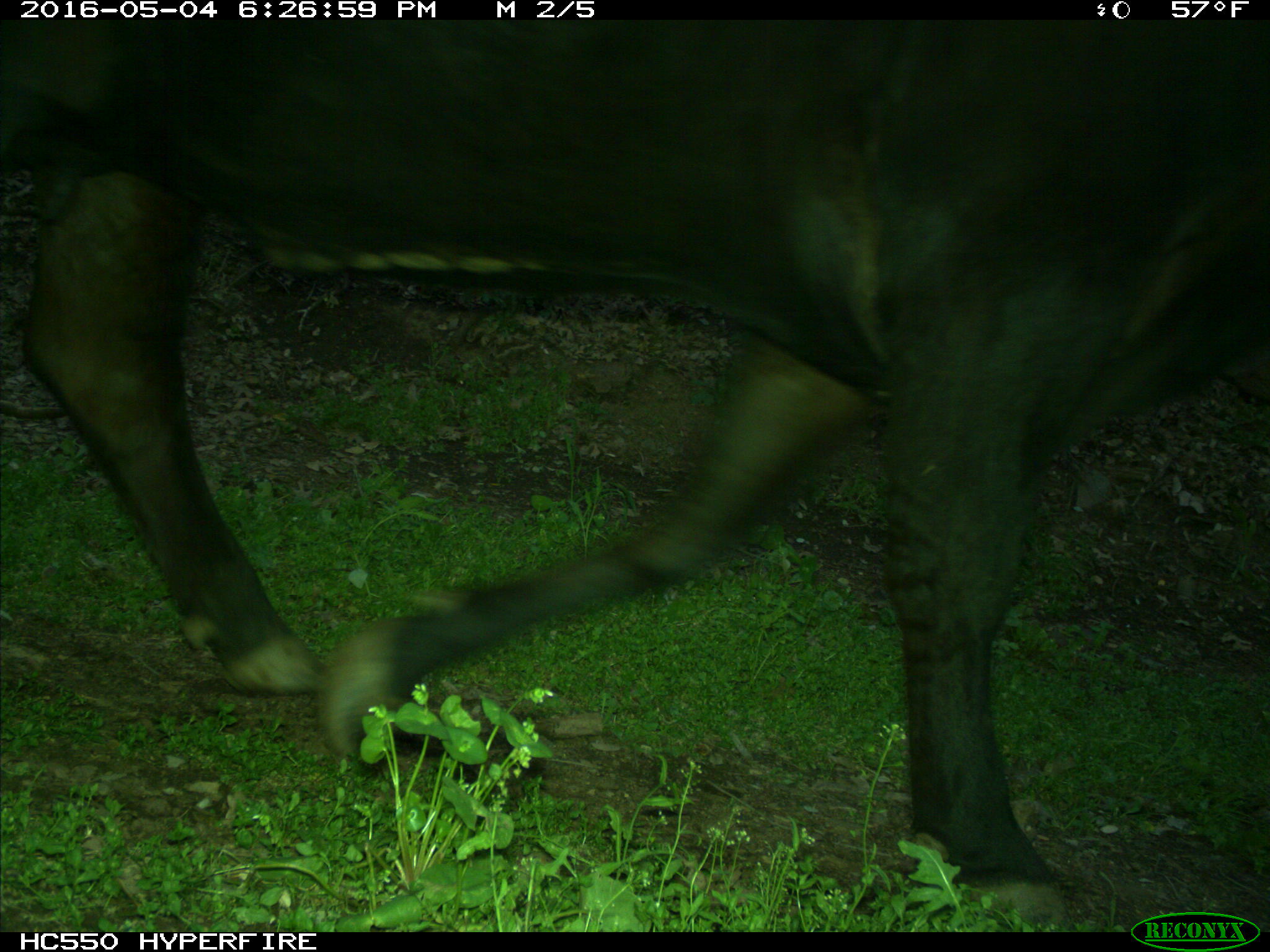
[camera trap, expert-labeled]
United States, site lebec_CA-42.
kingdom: Animalia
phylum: Chordata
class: Mammalia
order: Artiodactyla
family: Bovidae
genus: Bos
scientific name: Bos taurus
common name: domestic cow